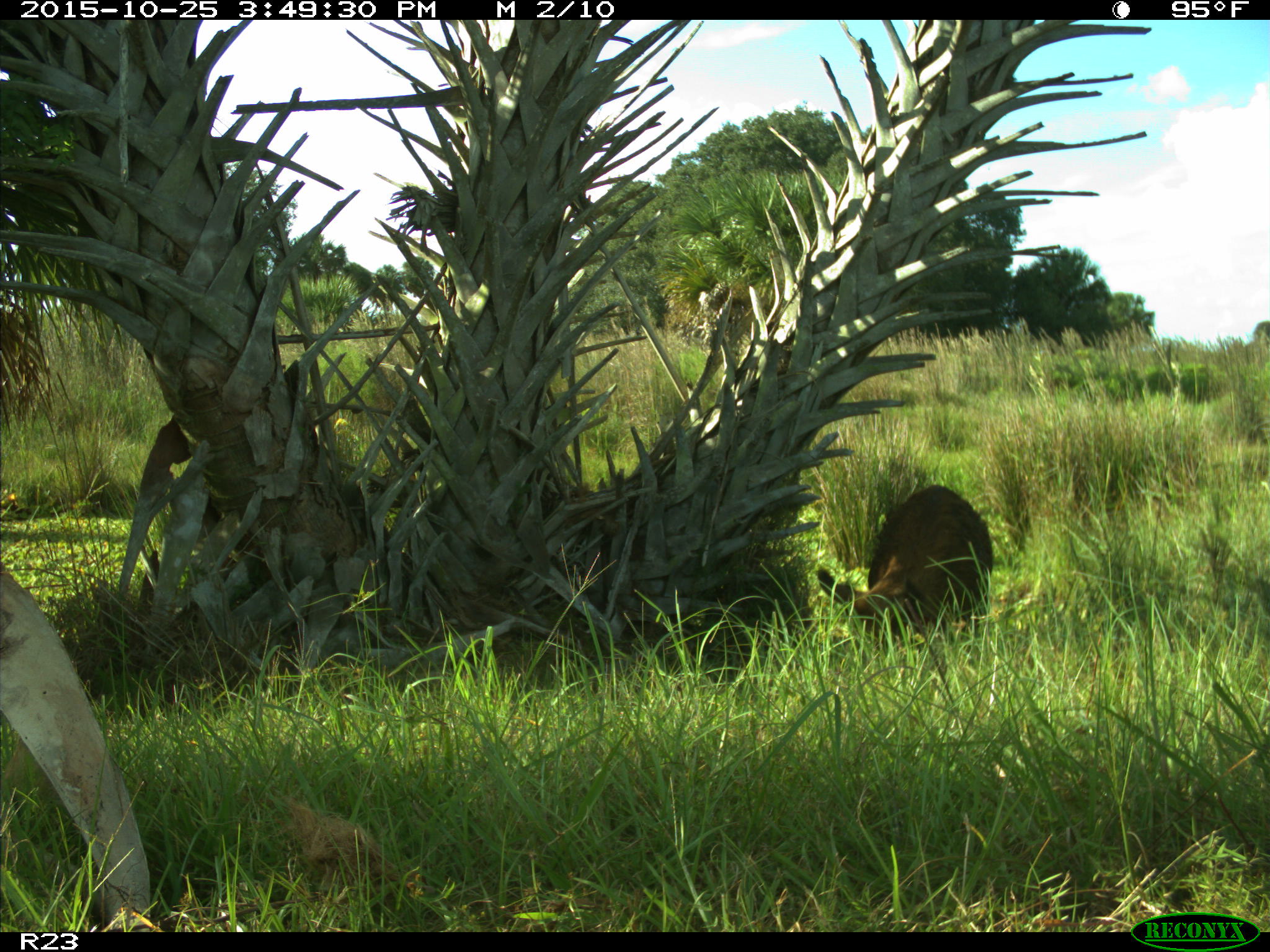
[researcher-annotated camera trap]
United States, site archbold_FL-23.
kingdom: Animalia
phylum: Chordata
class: Mammalia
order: Artiodactyla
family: Suidae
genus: Sus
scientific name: Sus scrofa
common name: wild boar